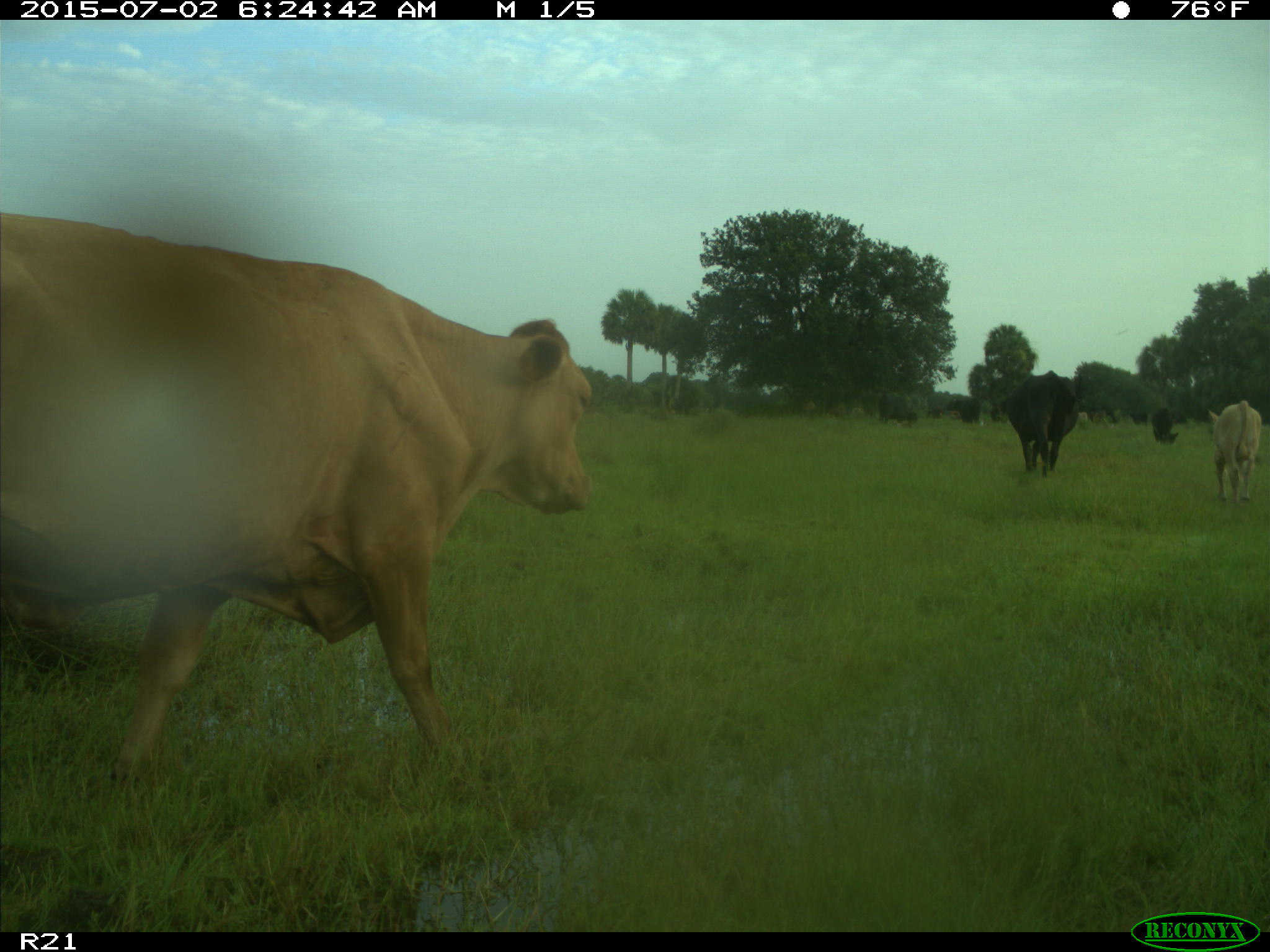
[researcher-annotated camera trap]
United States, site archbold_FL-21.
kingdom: Animalia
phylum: Chordata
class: Mammalia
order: Artiodactyla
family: Bovidae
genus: Bos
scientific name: Bos taurus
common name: domestic cow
Bos taurus (domestic cow).